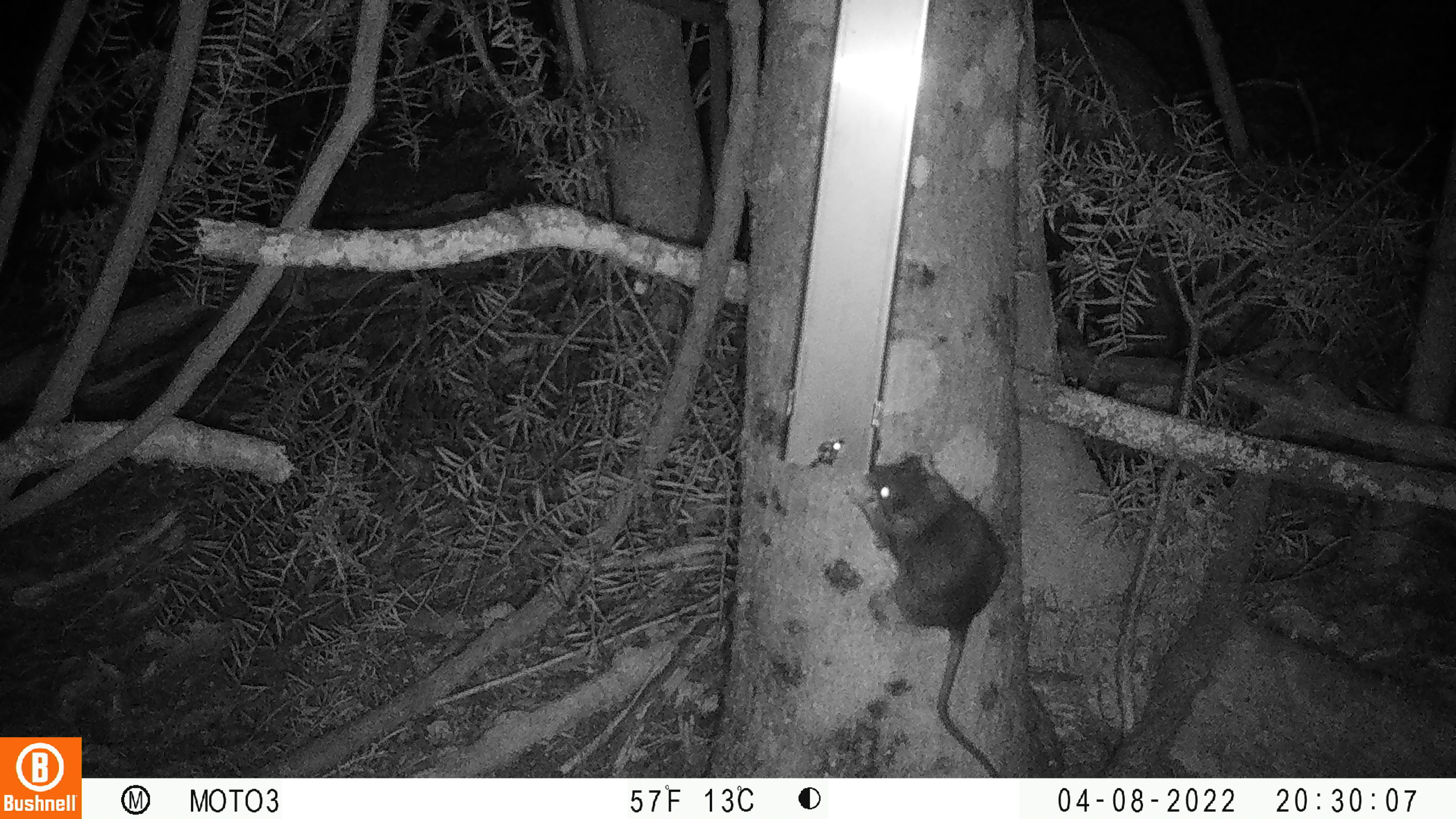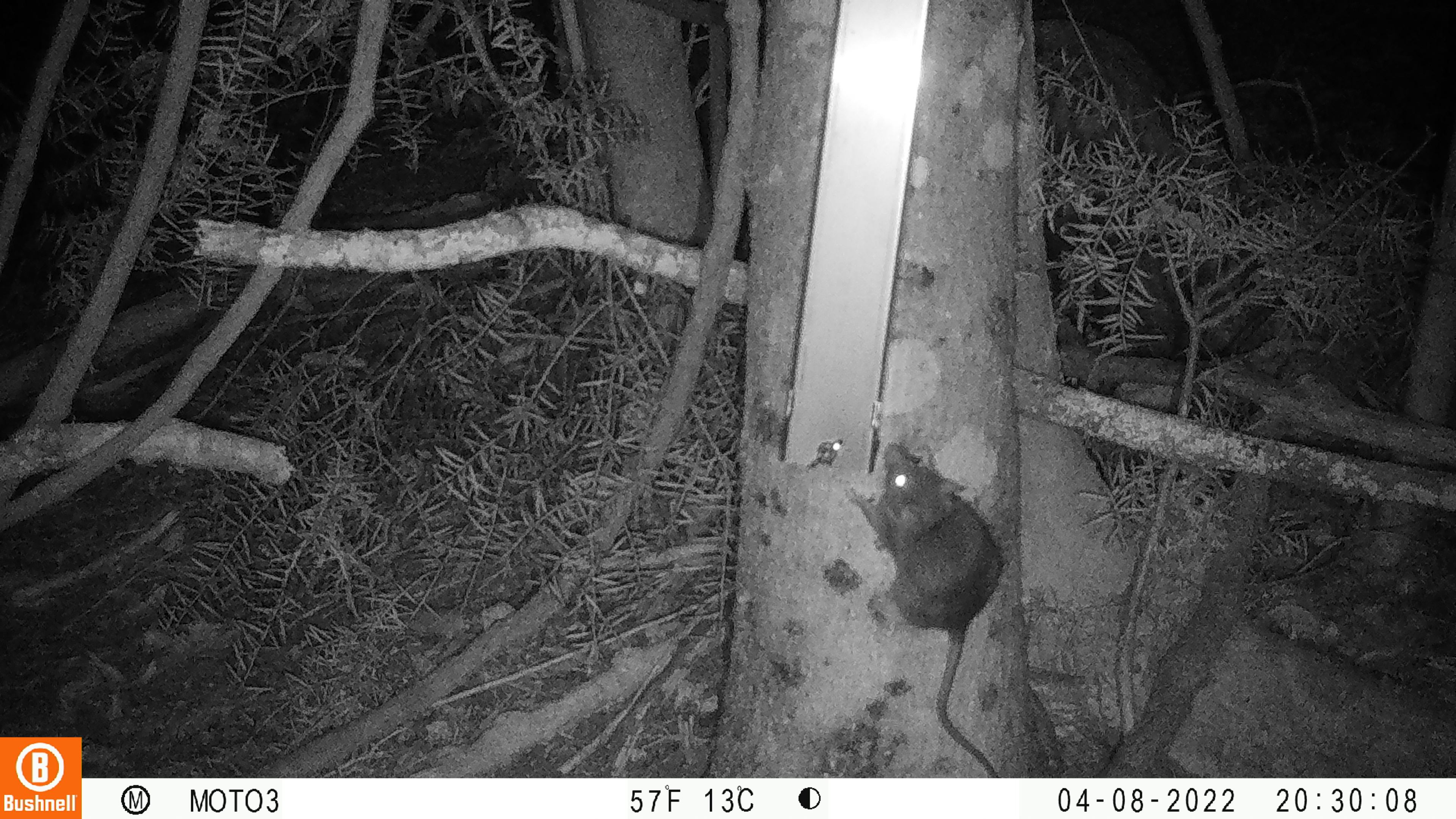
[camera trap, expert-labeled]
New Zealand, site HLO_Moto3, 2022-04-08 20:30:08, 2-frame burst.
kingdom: Animalia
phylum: Chordata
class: Mammalia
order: Rodentia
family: Muridae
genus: Rattus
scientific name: Rattus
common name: rat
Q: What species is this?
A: Rat (Rattus).